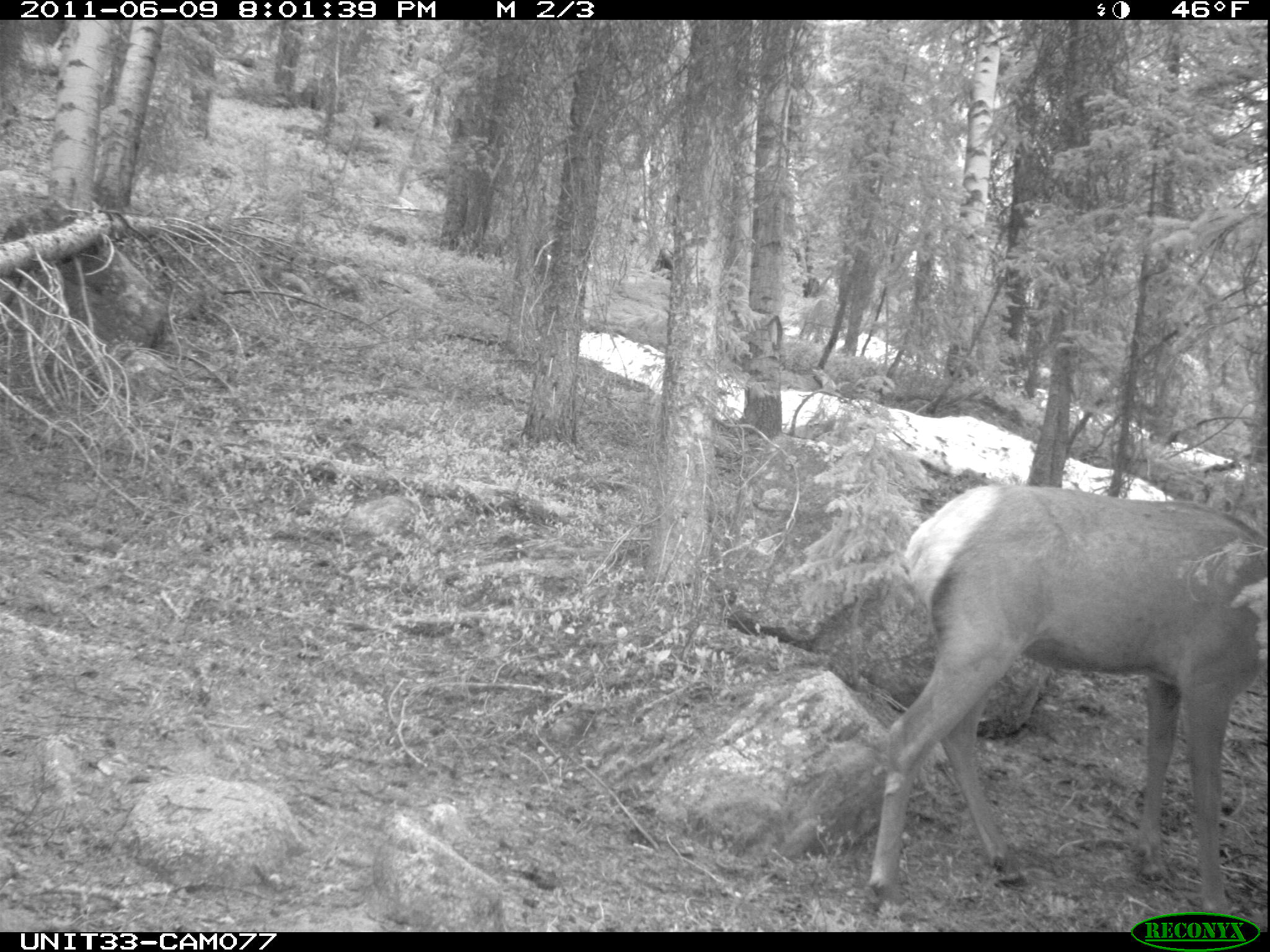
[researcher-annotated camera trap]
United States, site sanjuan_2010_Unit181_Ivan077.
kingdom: Animalia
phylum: Chordata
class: Mammalia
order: Artiodactyla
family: Cervidae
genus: Cervus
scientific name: Cervus elaphus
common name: red deer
Cervus elaphus (red deer).